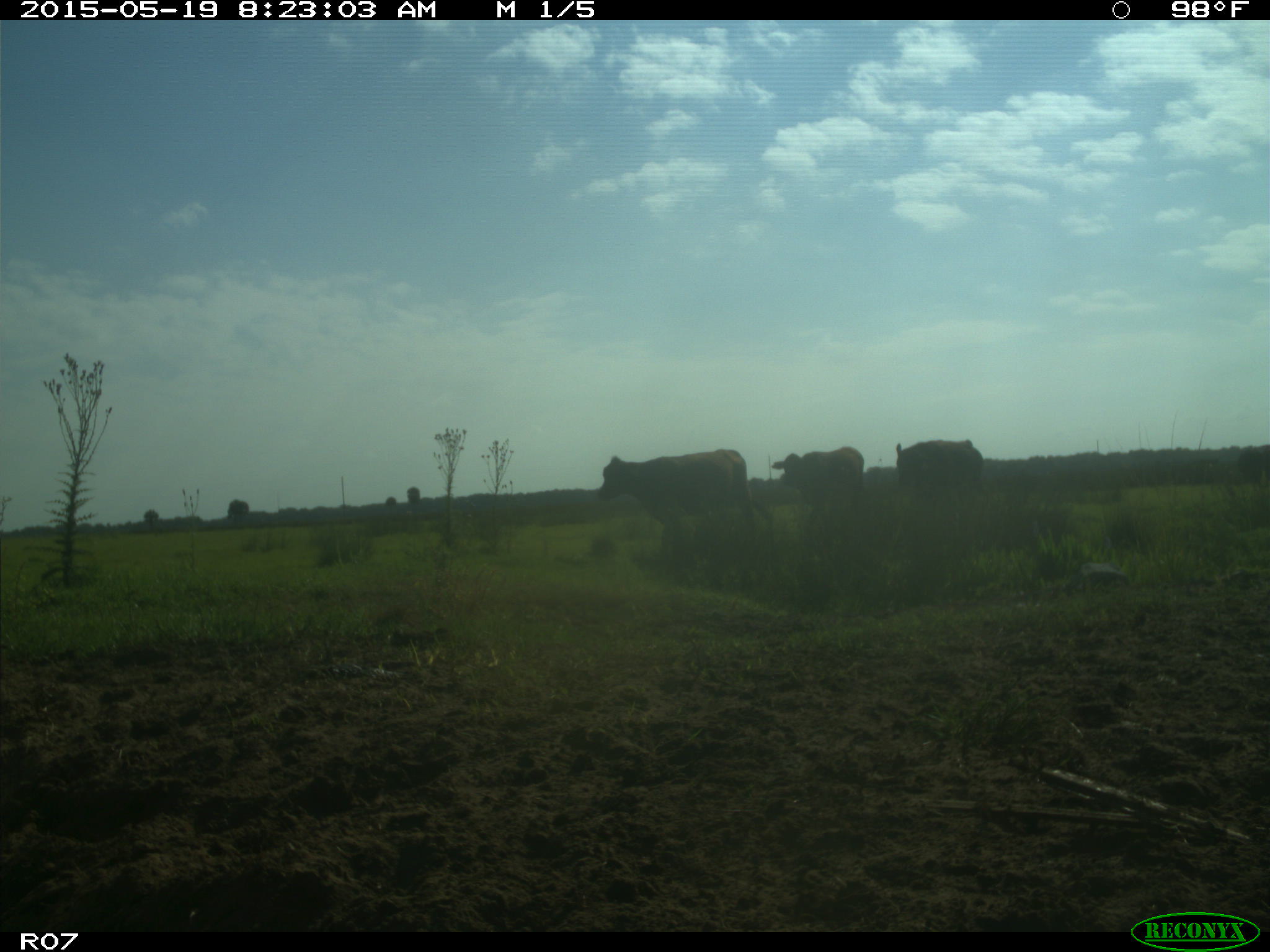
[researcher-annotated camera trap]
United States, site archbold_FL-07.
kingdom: Animalia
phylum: Chordata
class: Mammalia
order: Artiodactyla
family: Bovidae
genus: Bos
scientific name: Bos taurus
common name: domestic cow